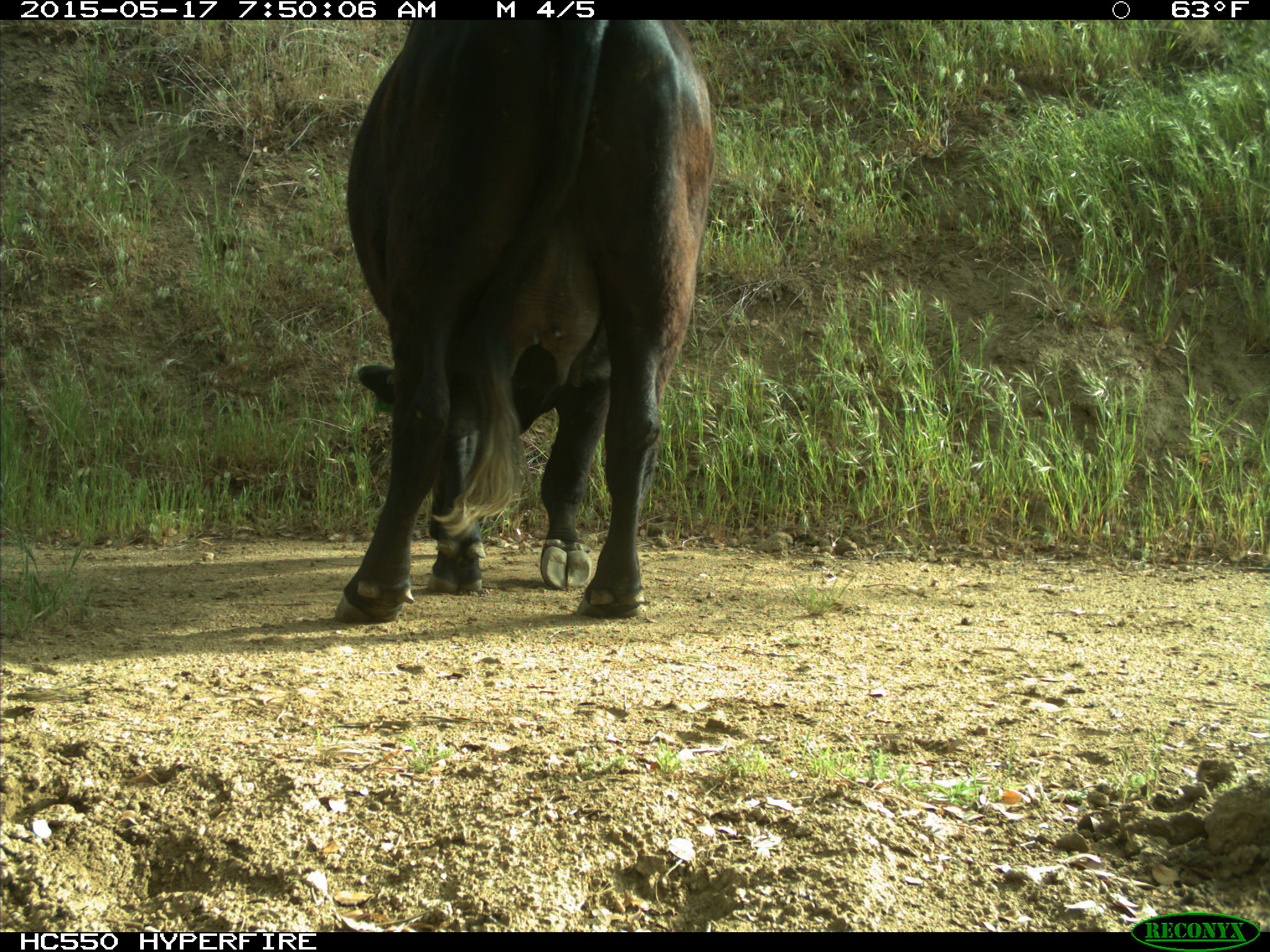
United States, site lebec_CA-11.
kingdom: Animalia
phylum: Chordata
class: Mammalia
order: Artiodactyla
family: Bovidae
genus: Bos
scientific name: Bos taurus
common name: domestic cow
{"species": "Bos taurus (domestic cow)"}